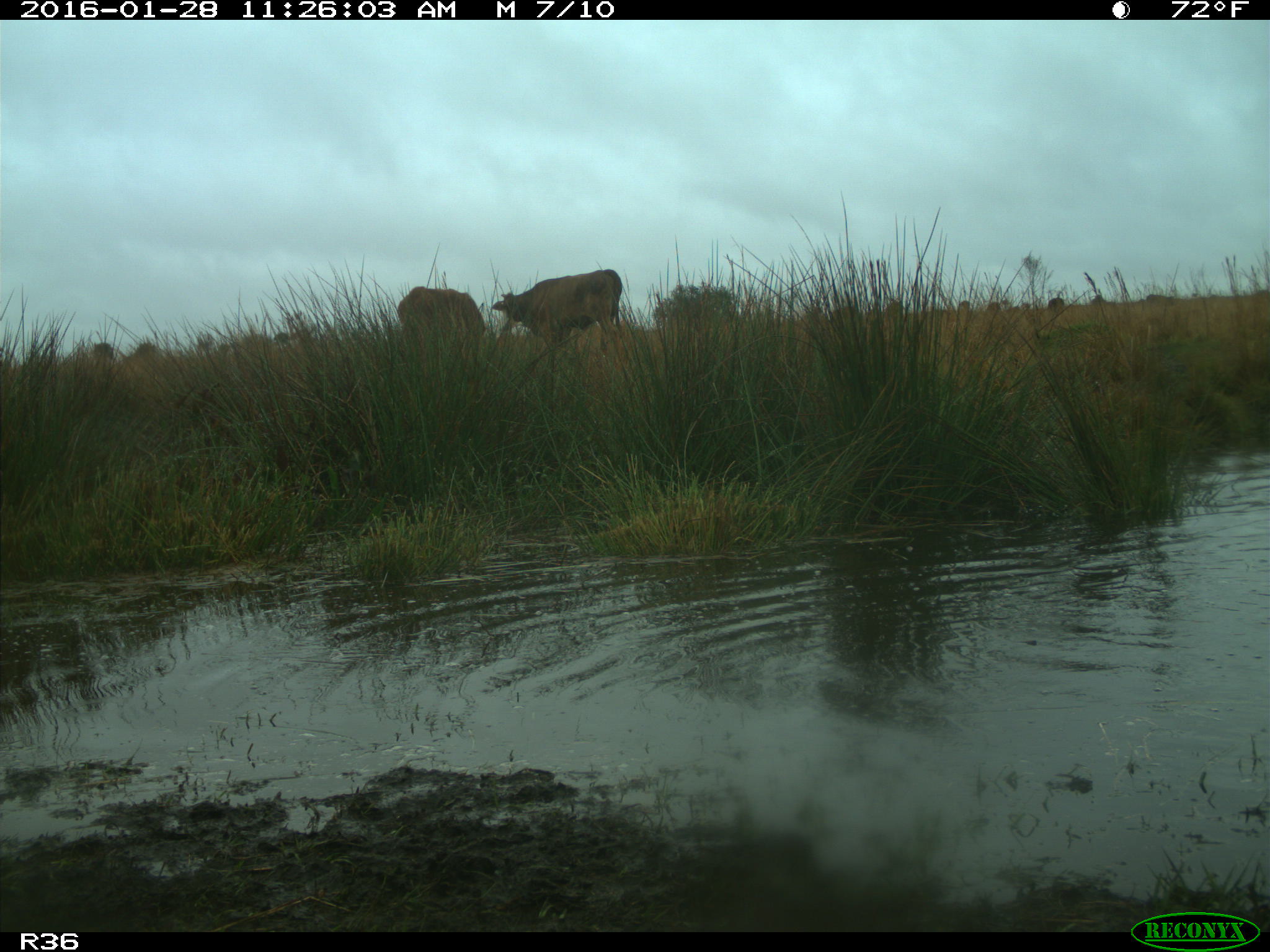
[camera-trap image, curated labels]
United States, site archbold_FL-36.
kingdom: Animalia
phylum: Chordata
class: Mammalia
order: Artiodactyla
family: Bovidae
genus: Bos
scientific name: Bos taurus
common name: domestic cow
Bos taurus (domestic cow).